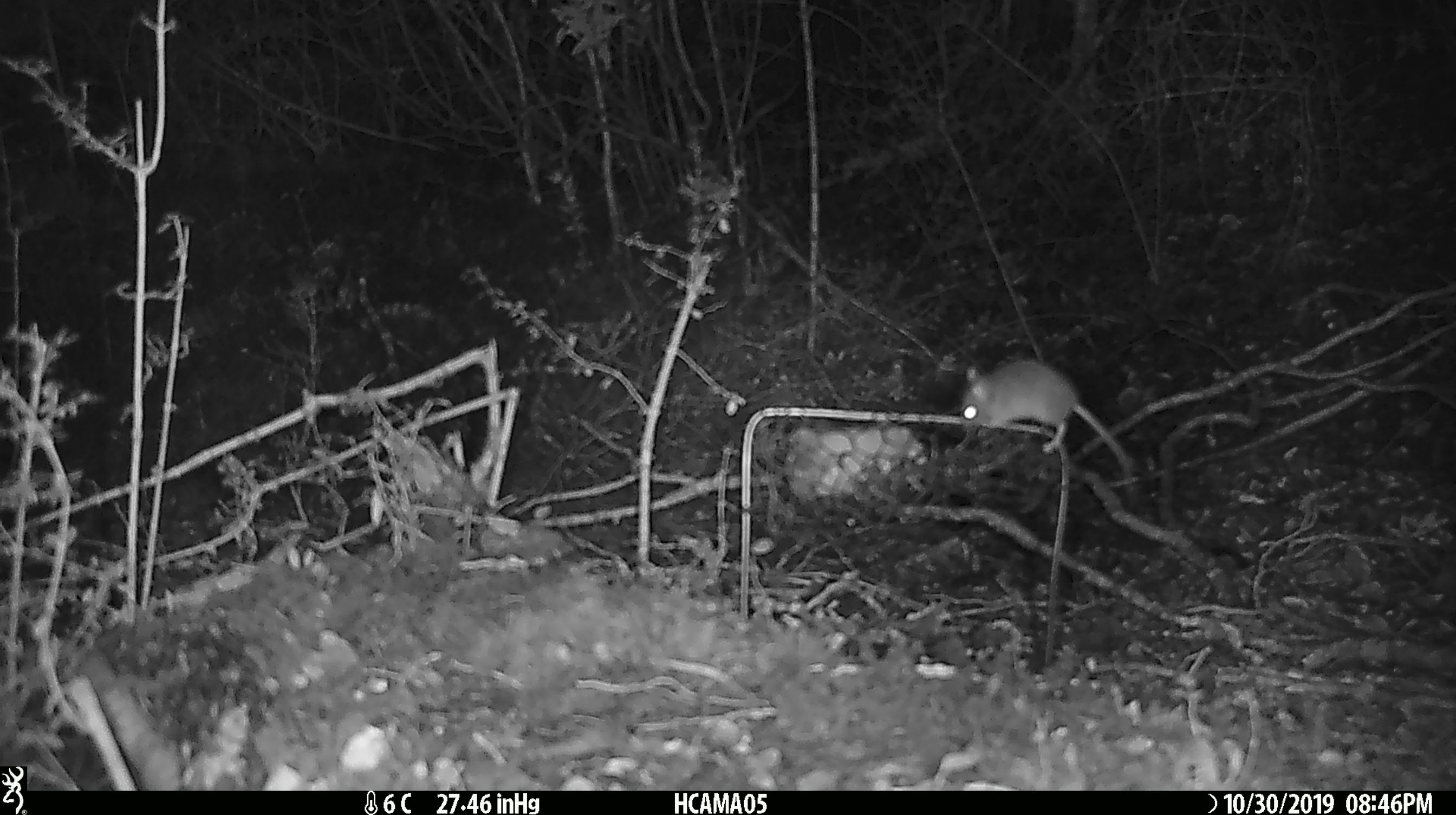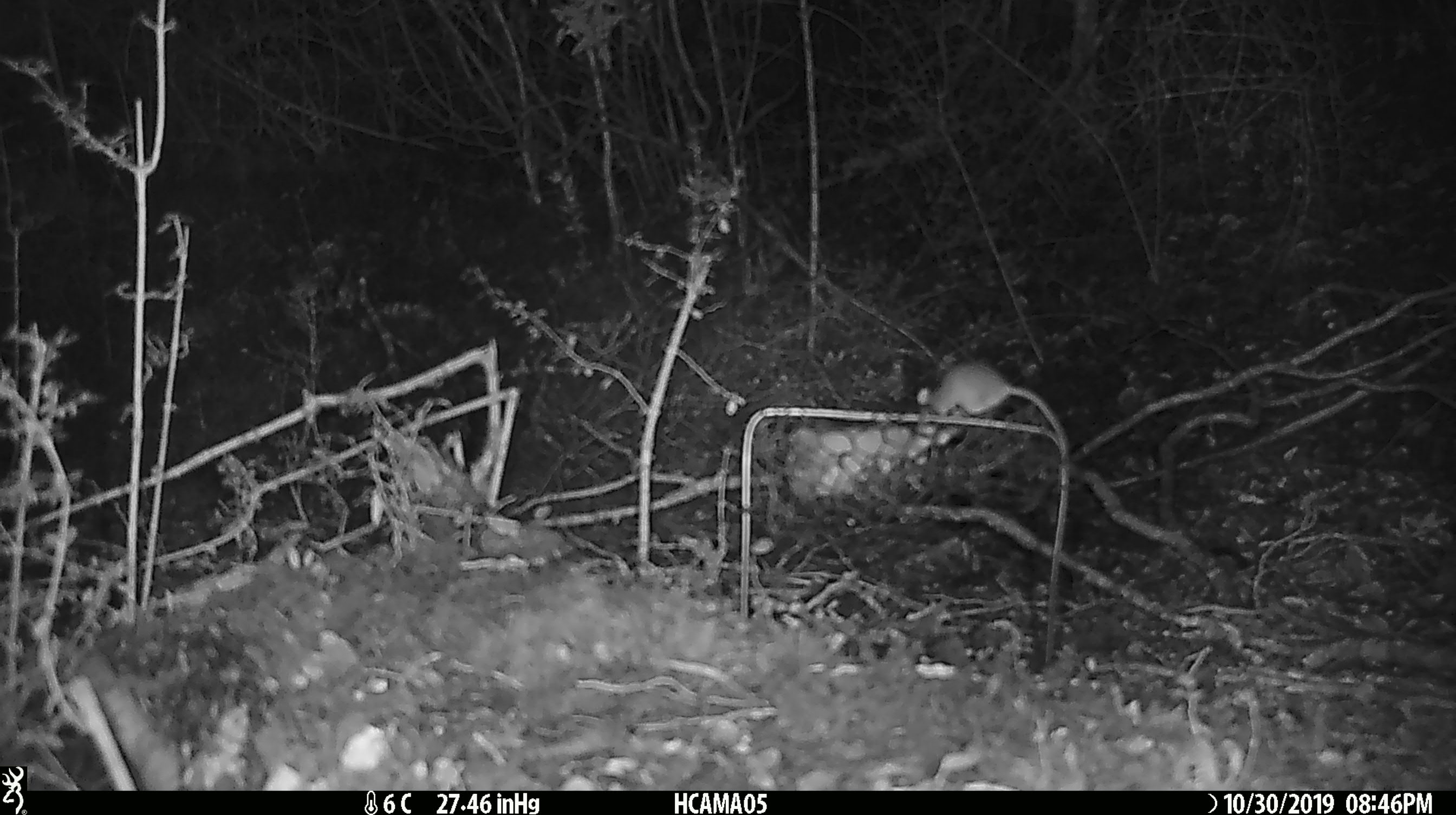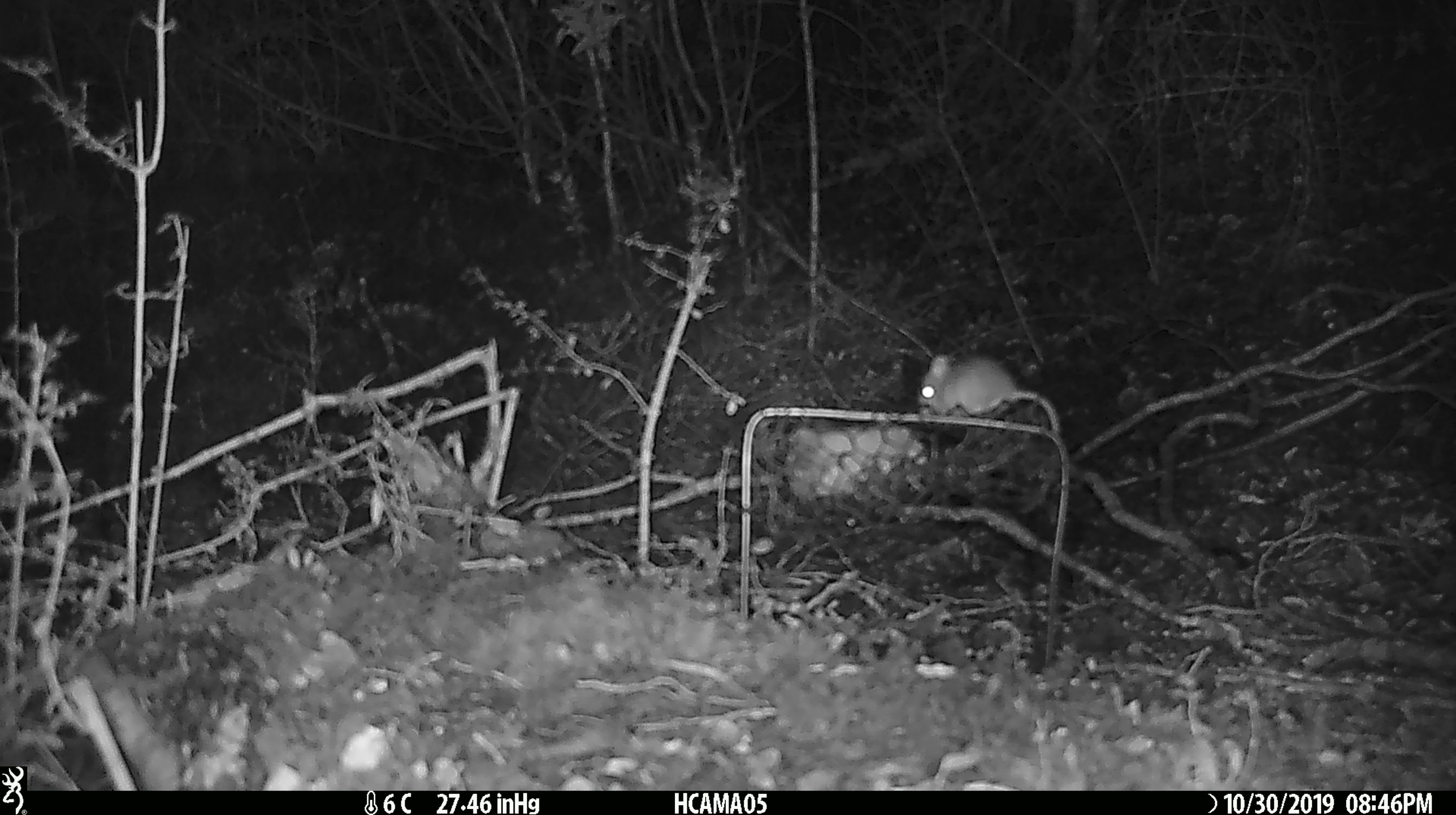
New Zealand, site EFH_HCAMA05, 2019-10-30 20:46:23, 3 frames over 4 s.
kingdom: Animalia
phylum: Chordata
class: Mammalia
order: Rodentia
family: Muridae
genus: Mus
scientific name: Mus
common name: mouse